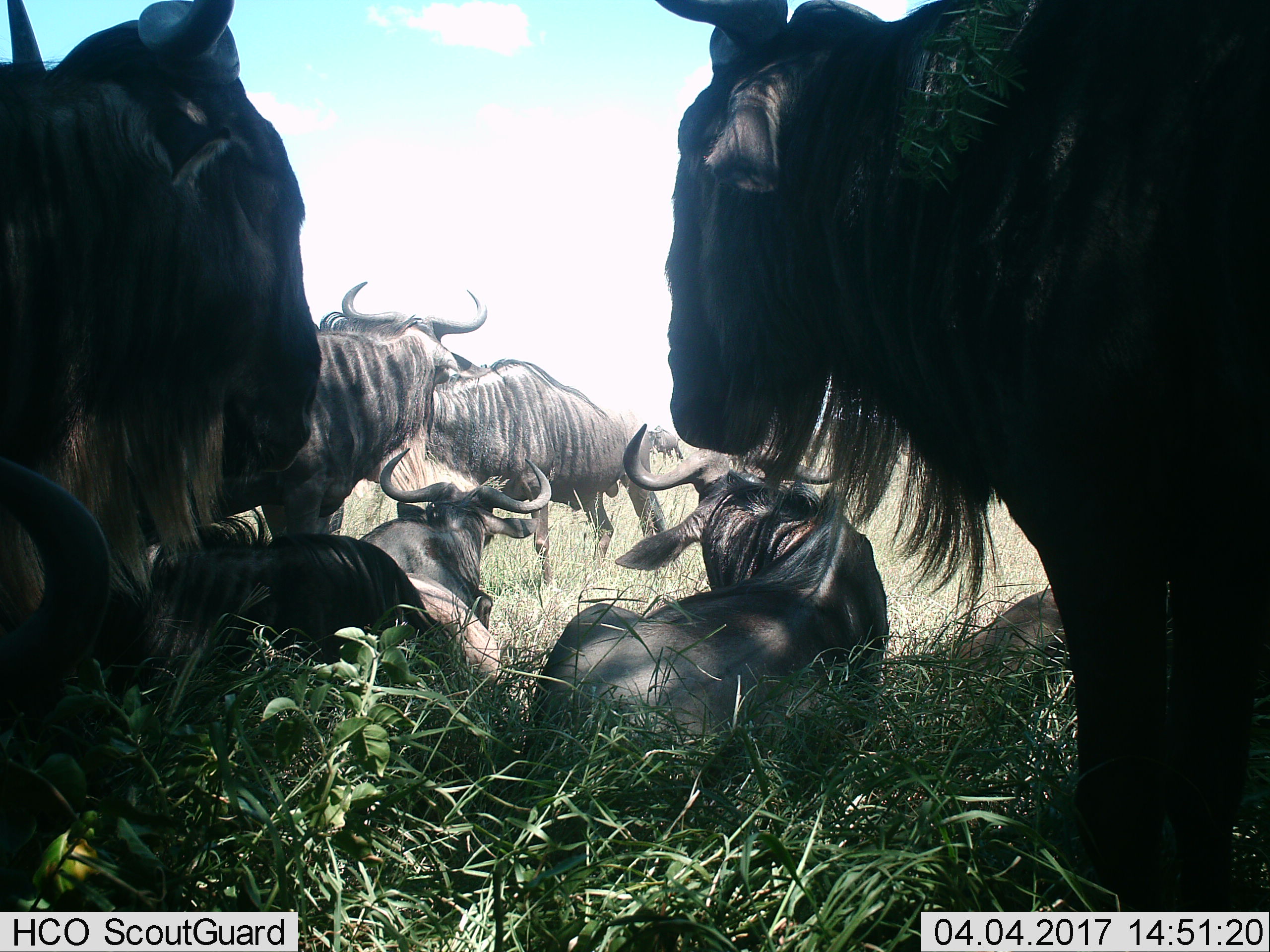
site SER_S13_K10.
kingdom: Animalia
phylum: Chordata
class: Mammalia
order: Artiodactyla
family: Bovidae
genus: Connochaetes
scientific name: Connochaetes taurinus taurinus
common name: blue wildebeest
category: wildebeestblue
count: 8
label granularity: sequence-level